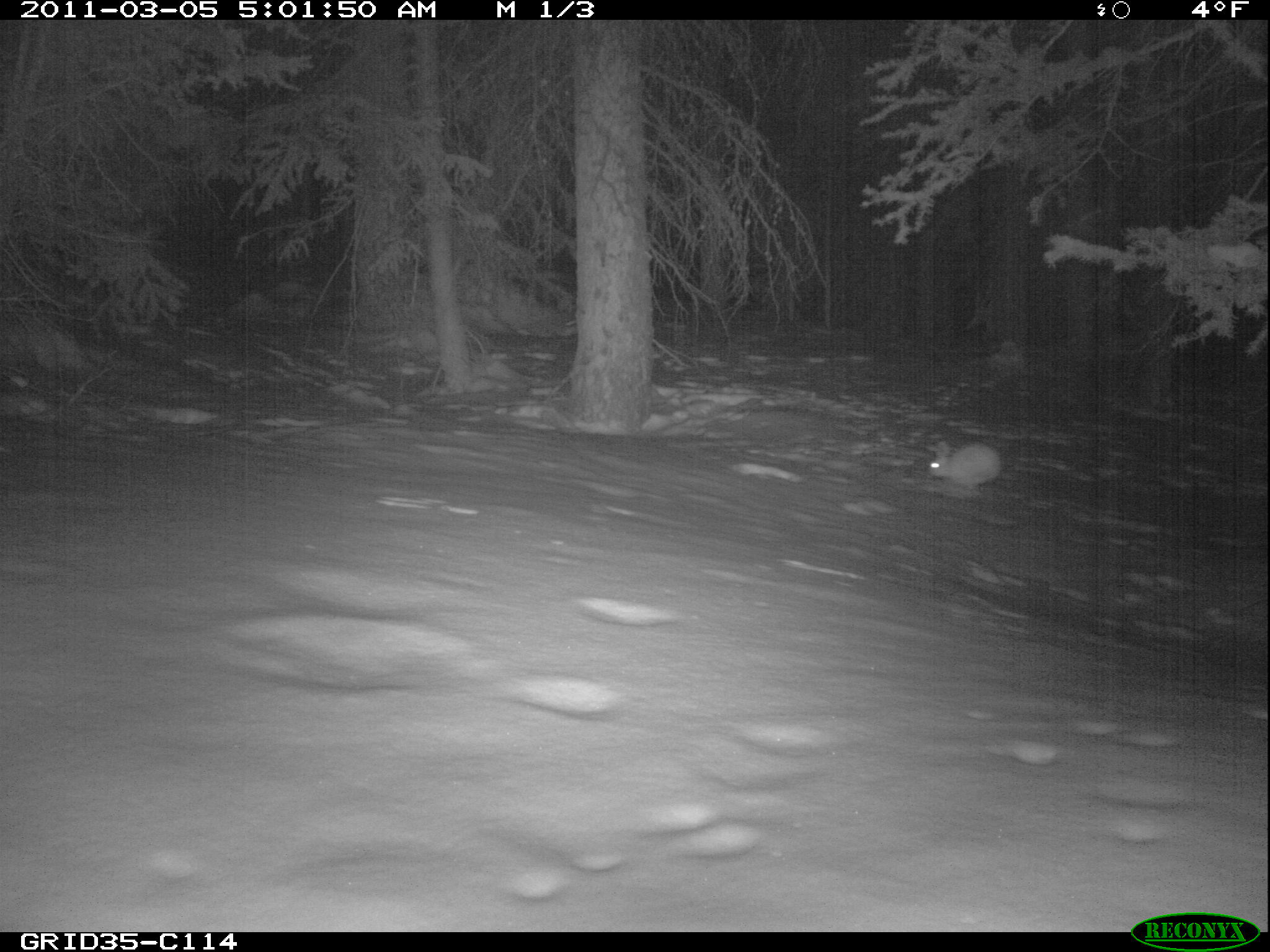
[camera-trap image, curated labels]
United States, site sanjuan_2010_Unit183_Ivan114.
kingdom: Animalia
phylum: Chordata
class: Mammalia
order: Lagomorpha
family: Leporidae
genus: Lepus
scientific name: Lepus americanus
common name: snowshoe hare